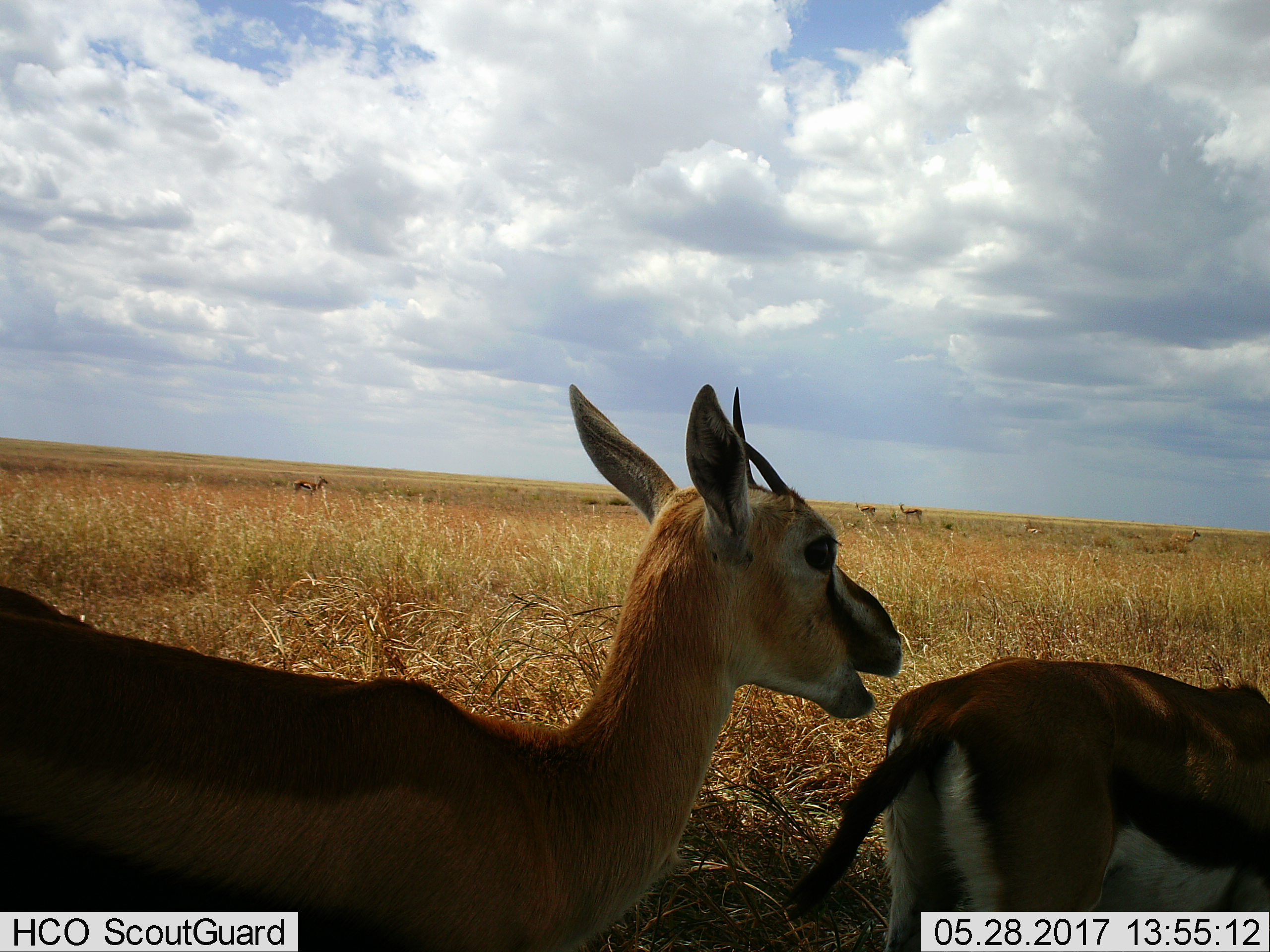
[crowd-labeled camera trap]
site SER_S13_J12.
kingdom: Animalia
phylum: Chordata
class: Mammalia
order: Artiodactyla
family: Bovidae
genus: Eudorcas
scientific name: Eudorcas thomsonii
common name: thomson's gazelle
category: gazellethomsons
Gazellethomsons (thomson's gazelle) (Eudorcas thomsonii), count 6. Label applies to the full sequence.